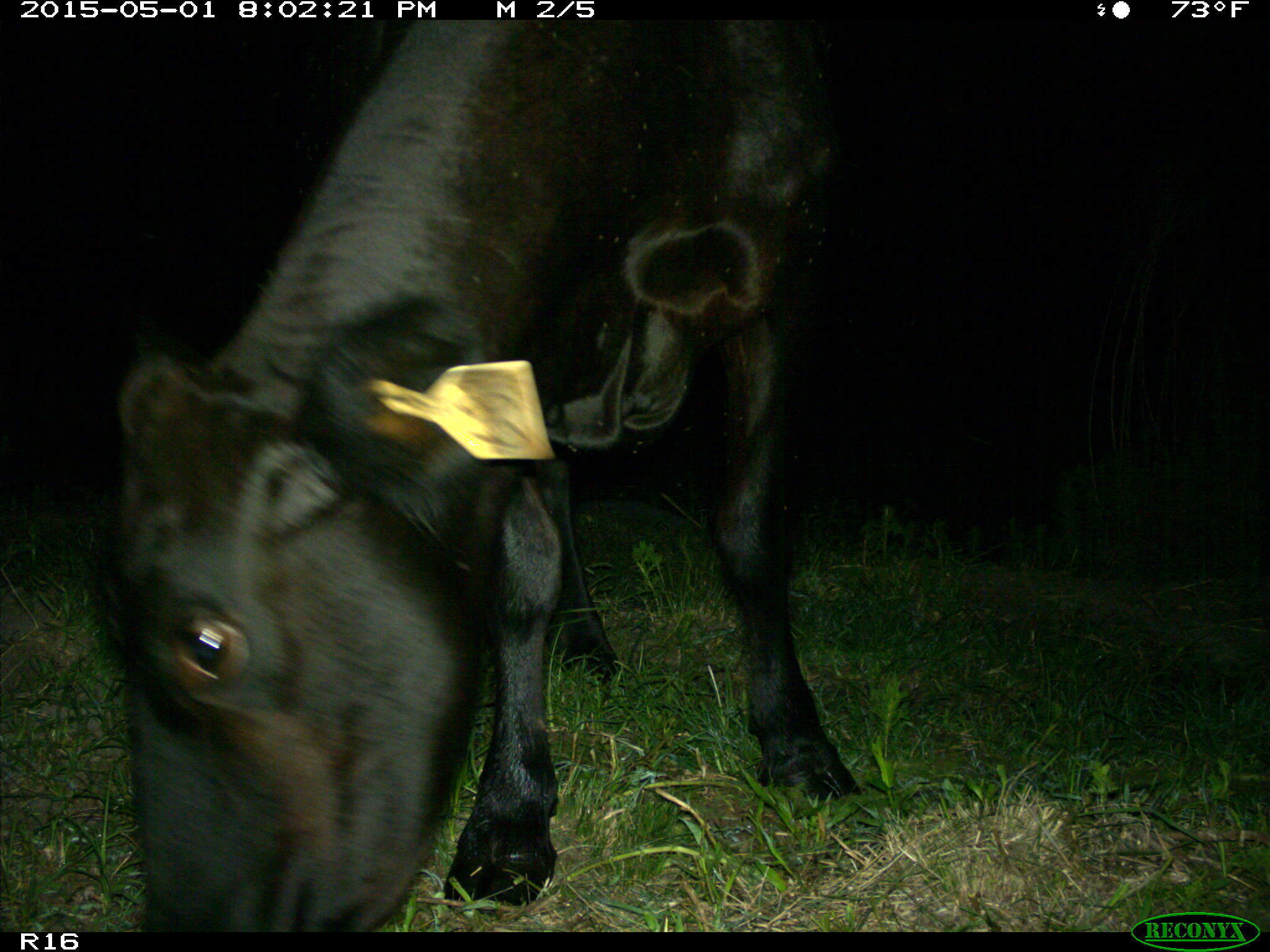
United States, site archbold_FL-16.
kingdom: Animalia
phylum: Chordata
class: Mammalia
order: Artiodactyla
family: Bovidae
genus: Bos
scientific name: Bos taurus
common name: domestic cow